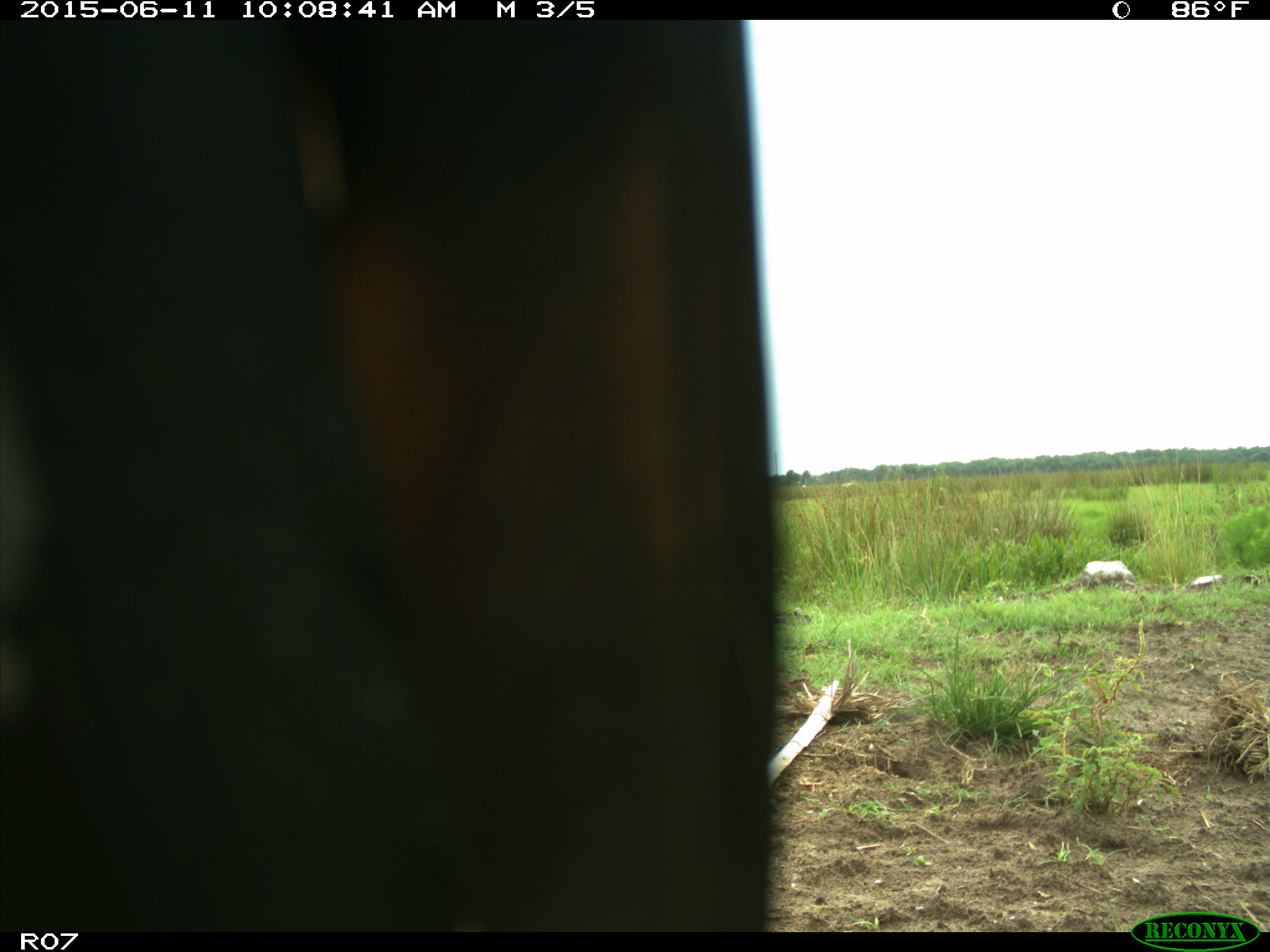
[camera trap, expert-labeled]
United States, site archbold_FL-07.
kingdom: Animalia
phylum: Chordata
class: Mammalia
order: Artiodactyla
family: Bovidae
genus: Bos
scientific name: Bos taurus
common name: domestic cow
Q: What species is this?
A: Bos taurus (domestic cow).